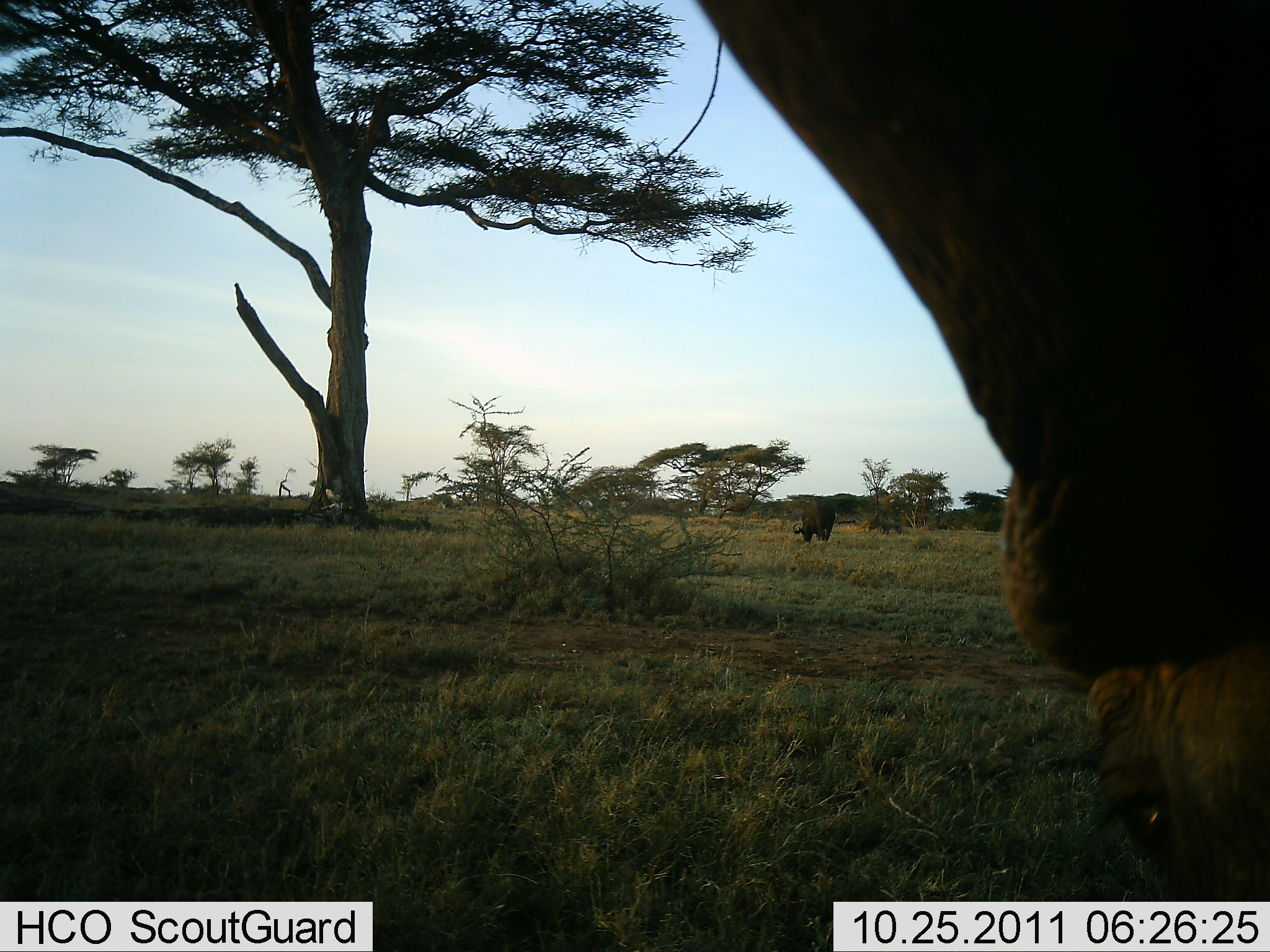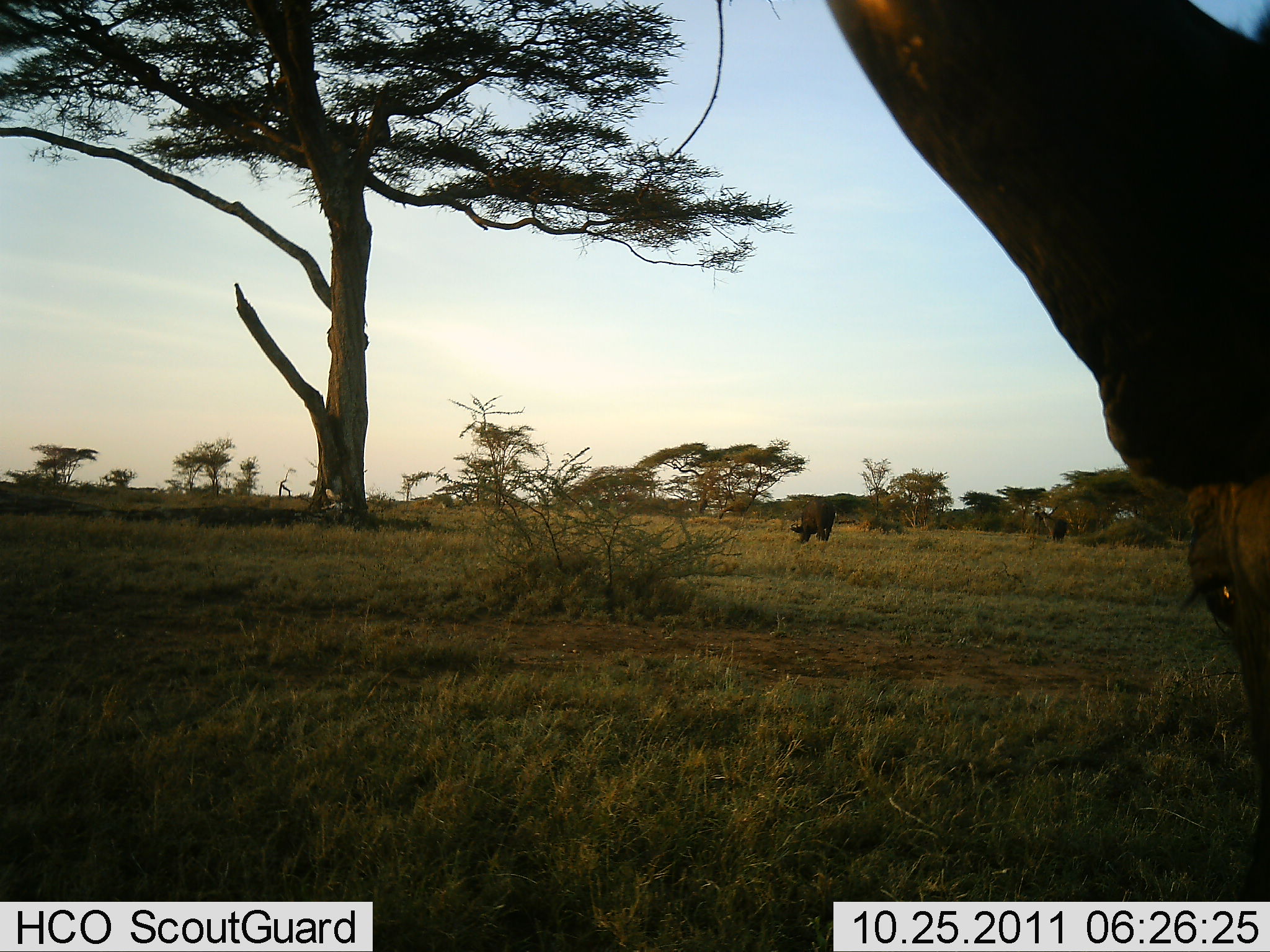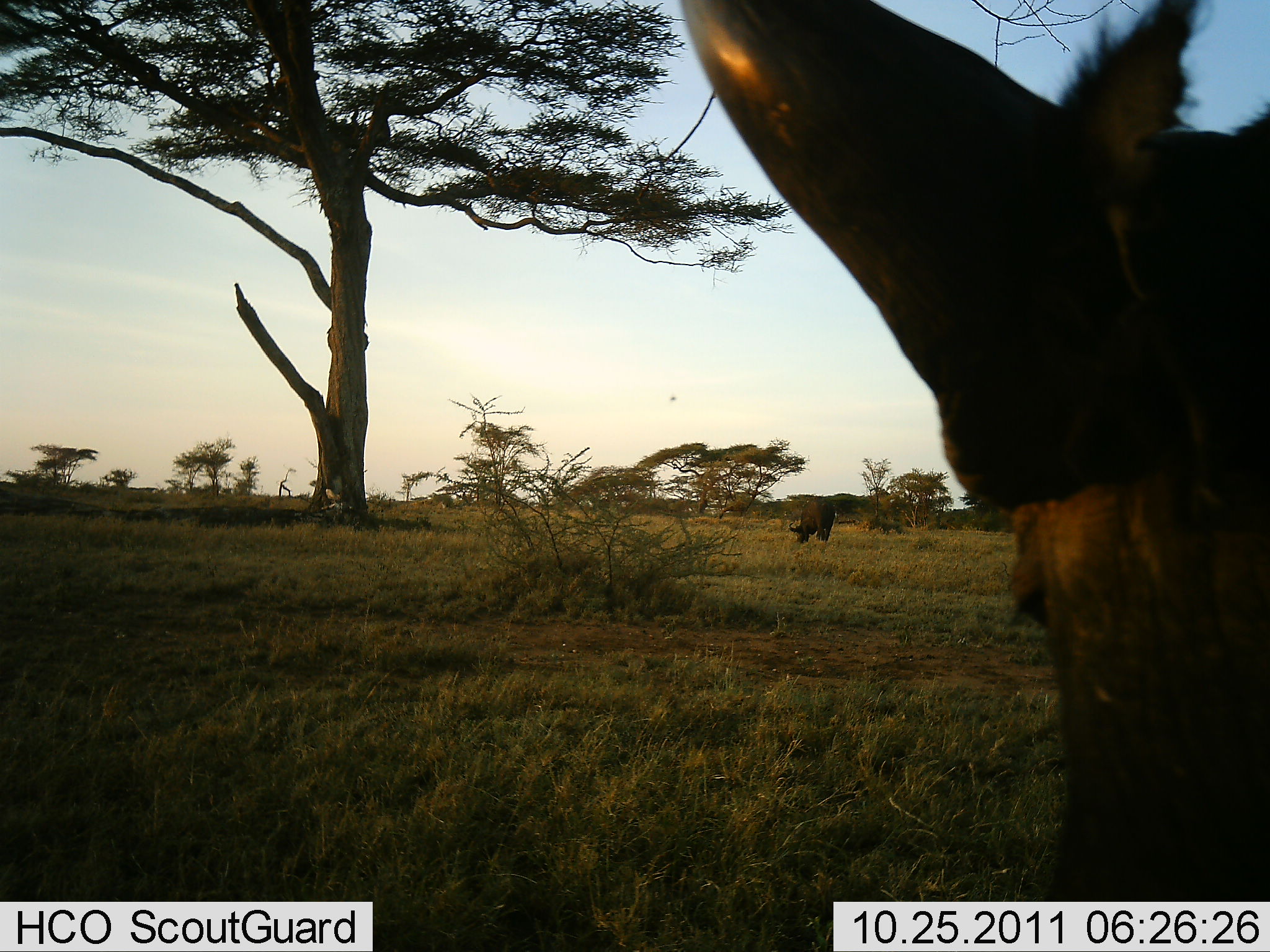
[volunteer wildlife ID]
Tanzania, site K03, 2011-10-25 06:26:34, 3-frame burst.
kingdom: Animalia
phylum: Chordata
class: Mammalia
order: Artiodactyla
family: Bovidae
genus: Syncerus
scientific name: Syncerus caffer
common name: cape buffalo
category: buffalo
Buffalo (cape buffalo) (Syncerus caffer), count 2. Behavior (volunteer vote fractions): standing 64%, resting 0%, moving 18%, interacting 0%. Young present (vote fraction): 0%. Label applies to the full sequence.